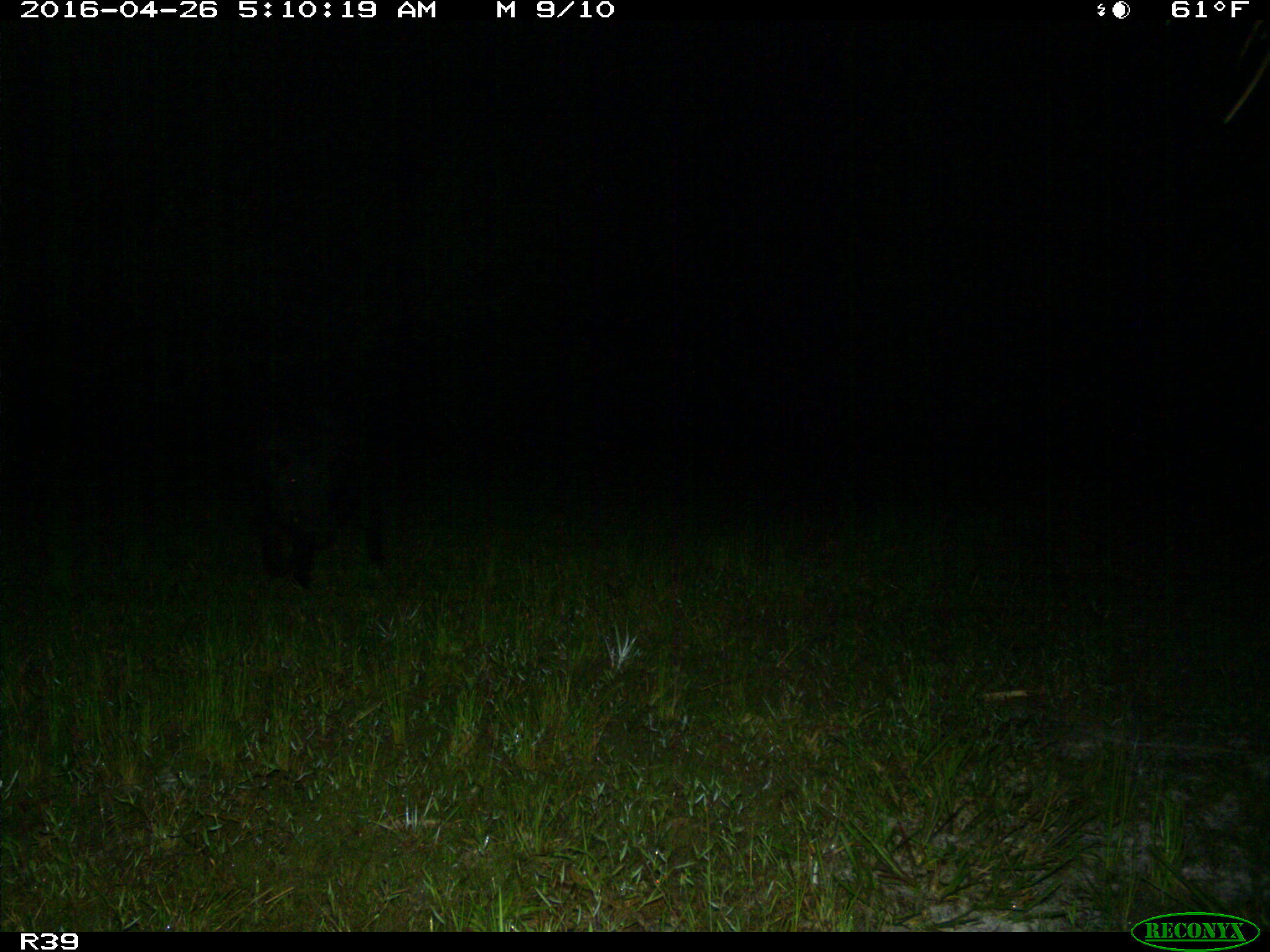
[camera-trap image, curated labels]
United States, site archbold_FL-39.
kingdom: Animalia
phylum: Chordata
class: Mammalia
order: Artiodactyla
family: Suidae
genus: Sus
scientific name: Sus scrofa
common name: wild boar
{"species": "Sus scrofa (wild boar)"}